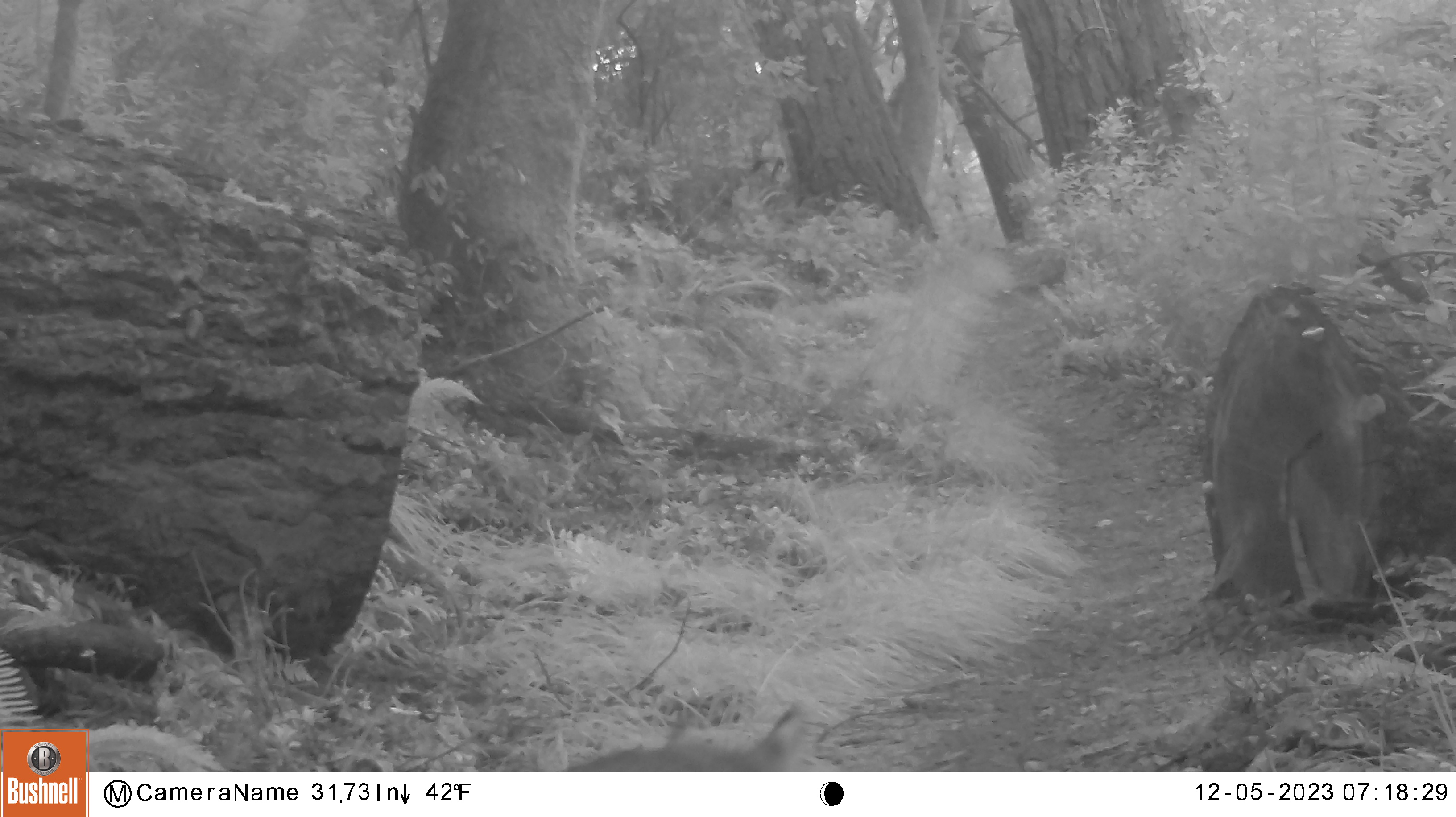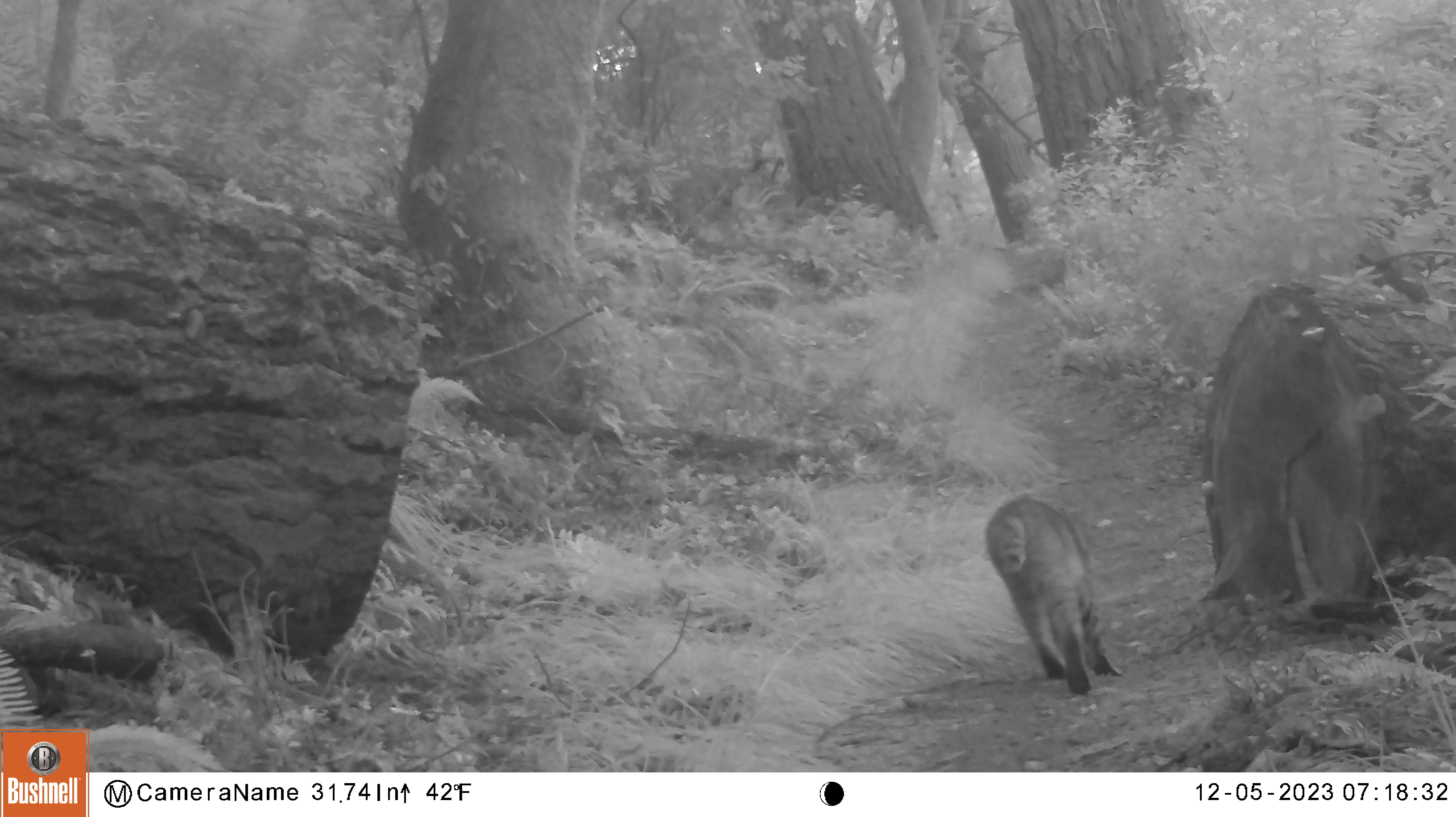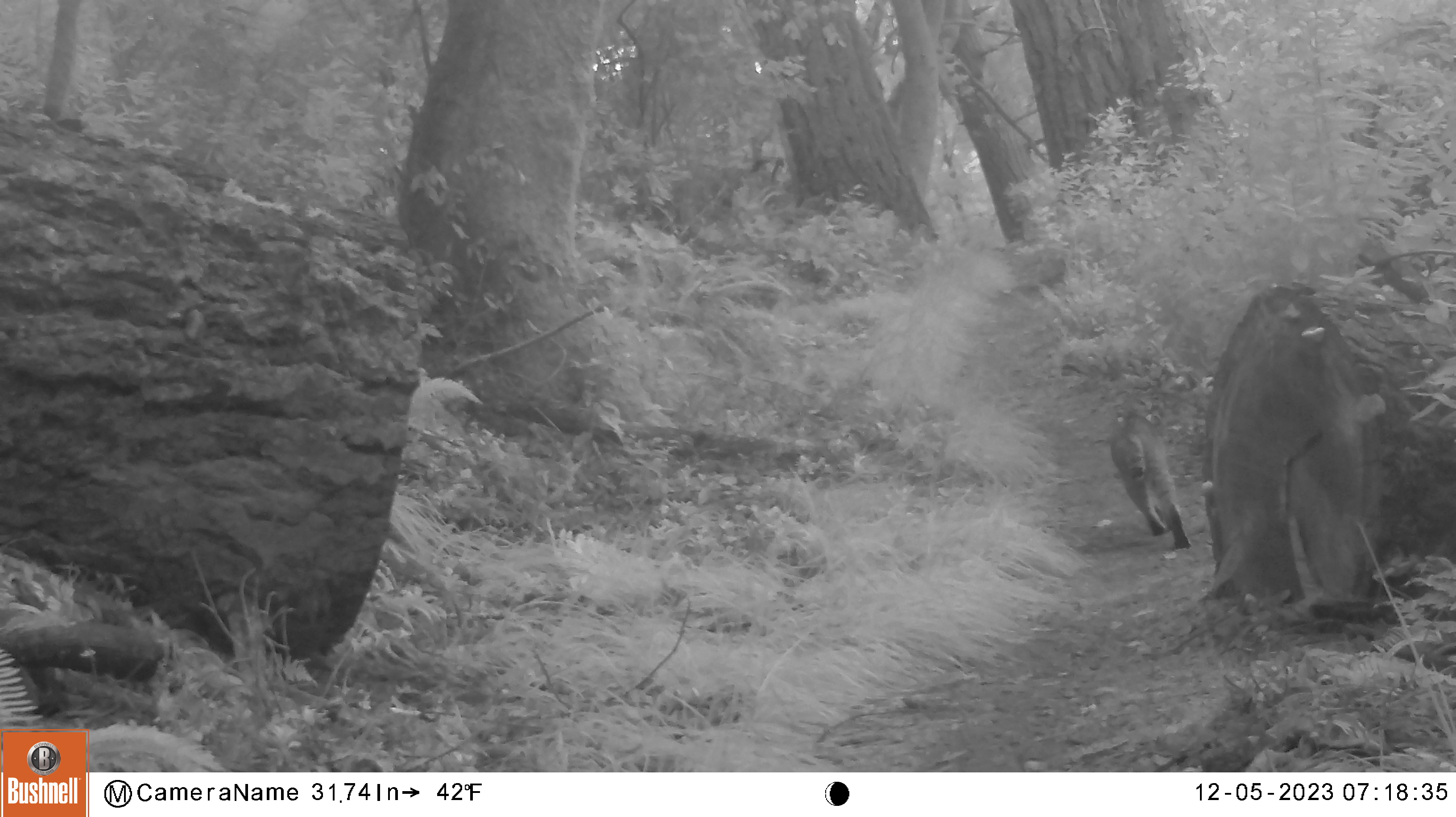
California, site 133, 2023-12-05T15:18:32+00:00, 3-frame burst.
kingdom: Animalia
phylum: Chordata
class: Mammalia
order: Carnivora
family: Felidae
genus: Lynx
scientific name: Lynx rufus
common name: bobcat